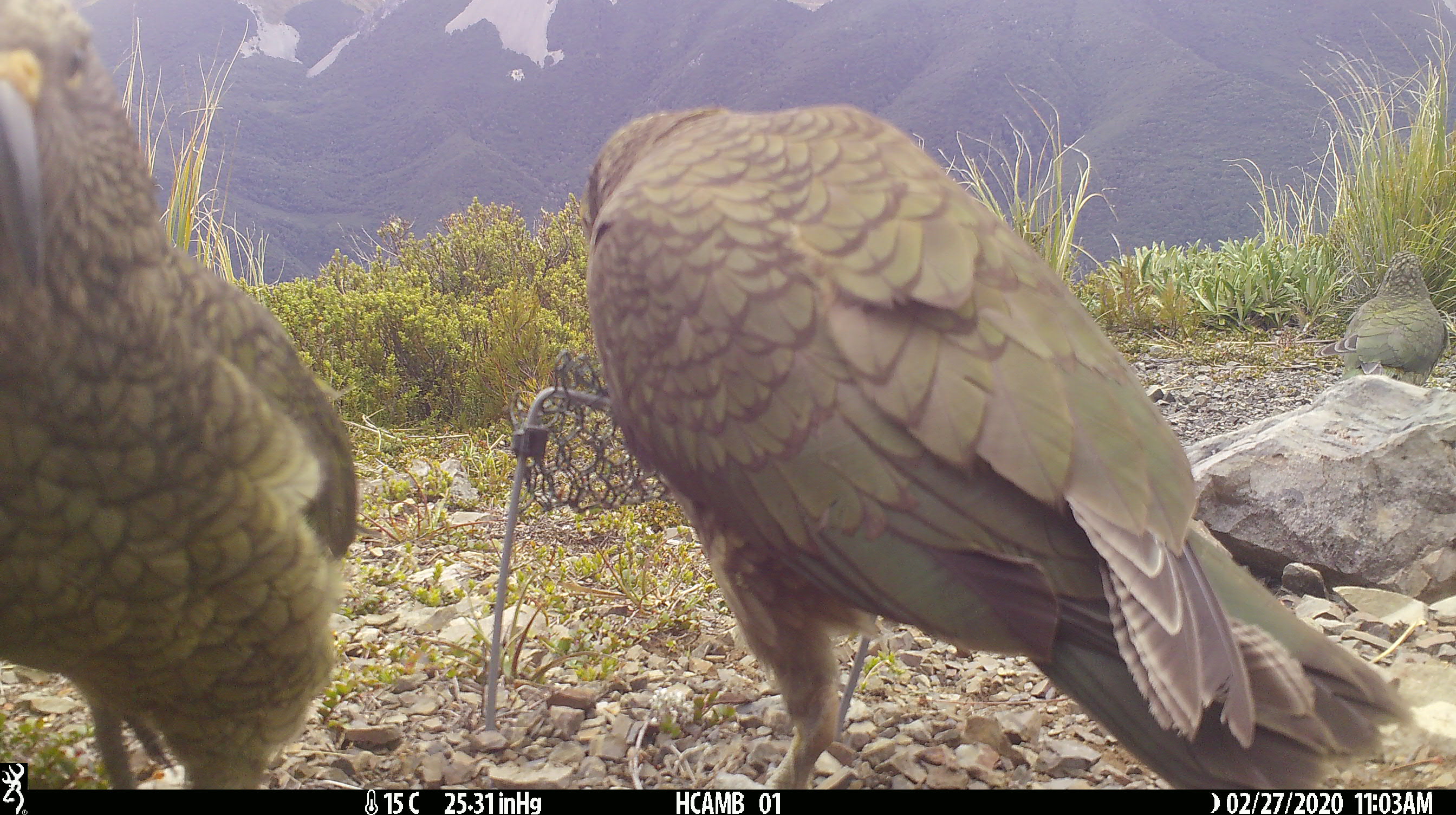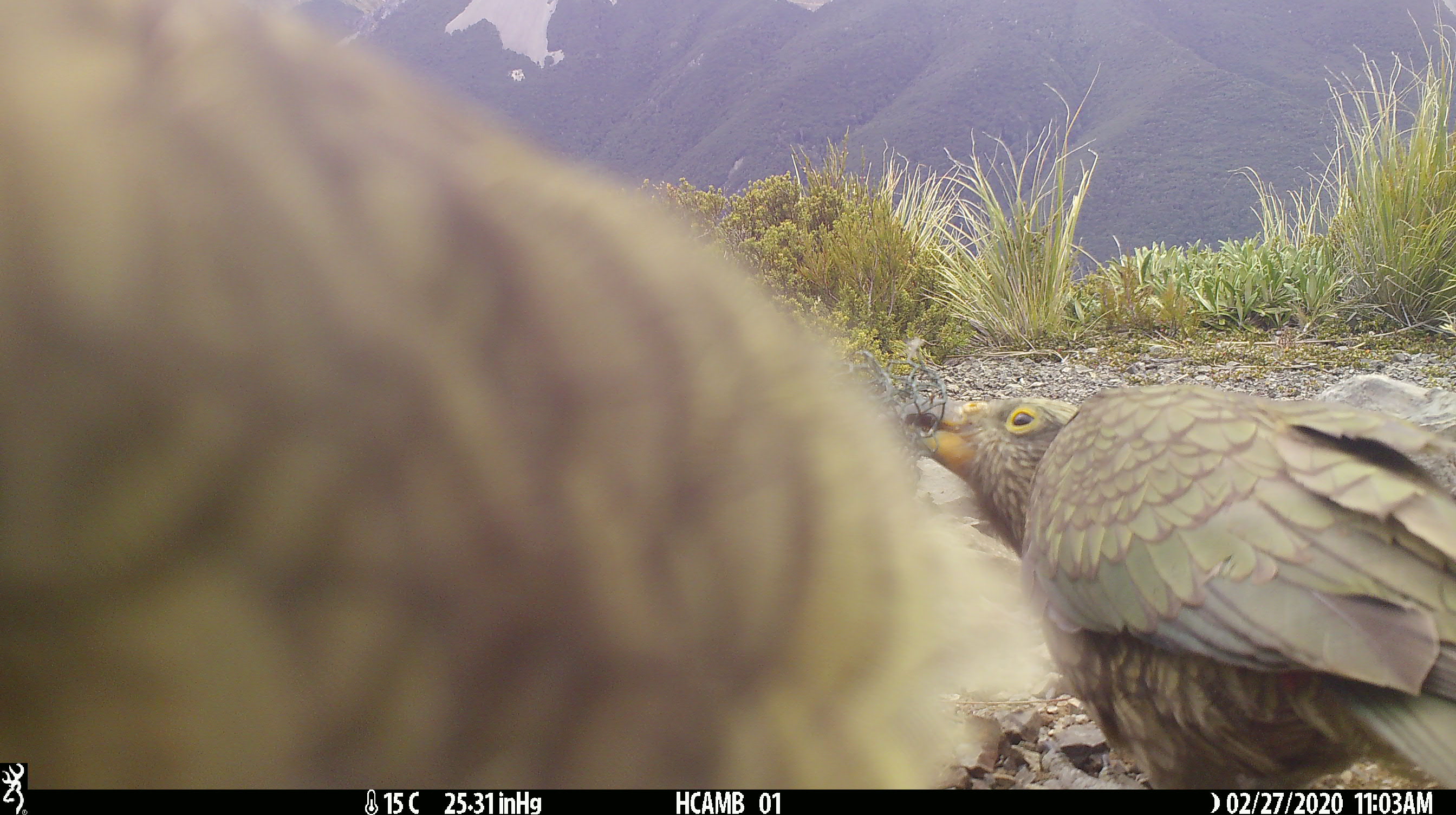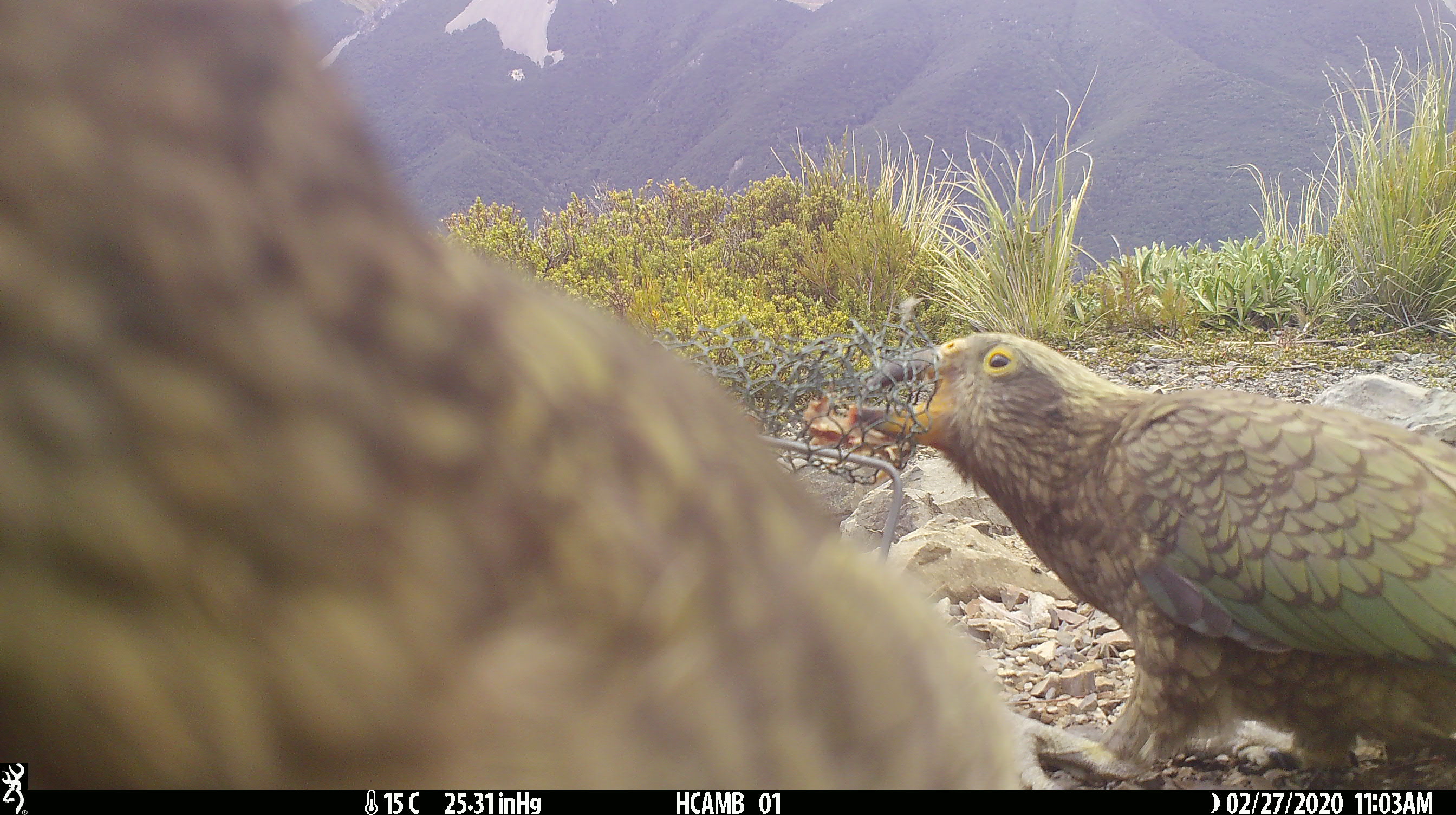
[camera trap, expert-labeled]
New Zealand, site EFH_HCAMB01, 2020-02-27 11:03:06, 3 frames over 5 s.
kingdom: Animalia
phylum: Chordata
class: Aves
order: Psittaciformes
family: Strigopidae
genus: Nestor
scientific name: Nestor notabilis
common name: kea